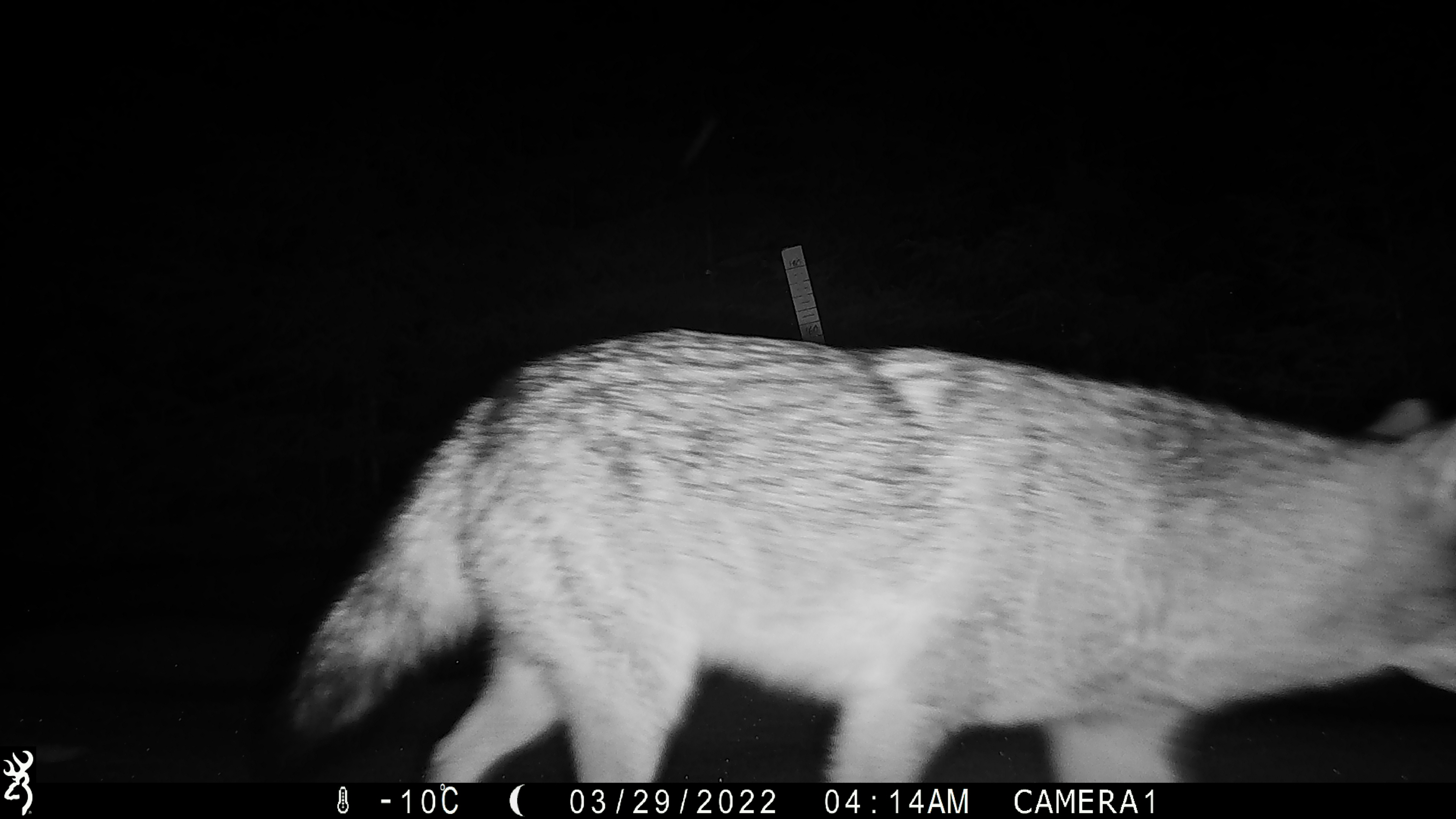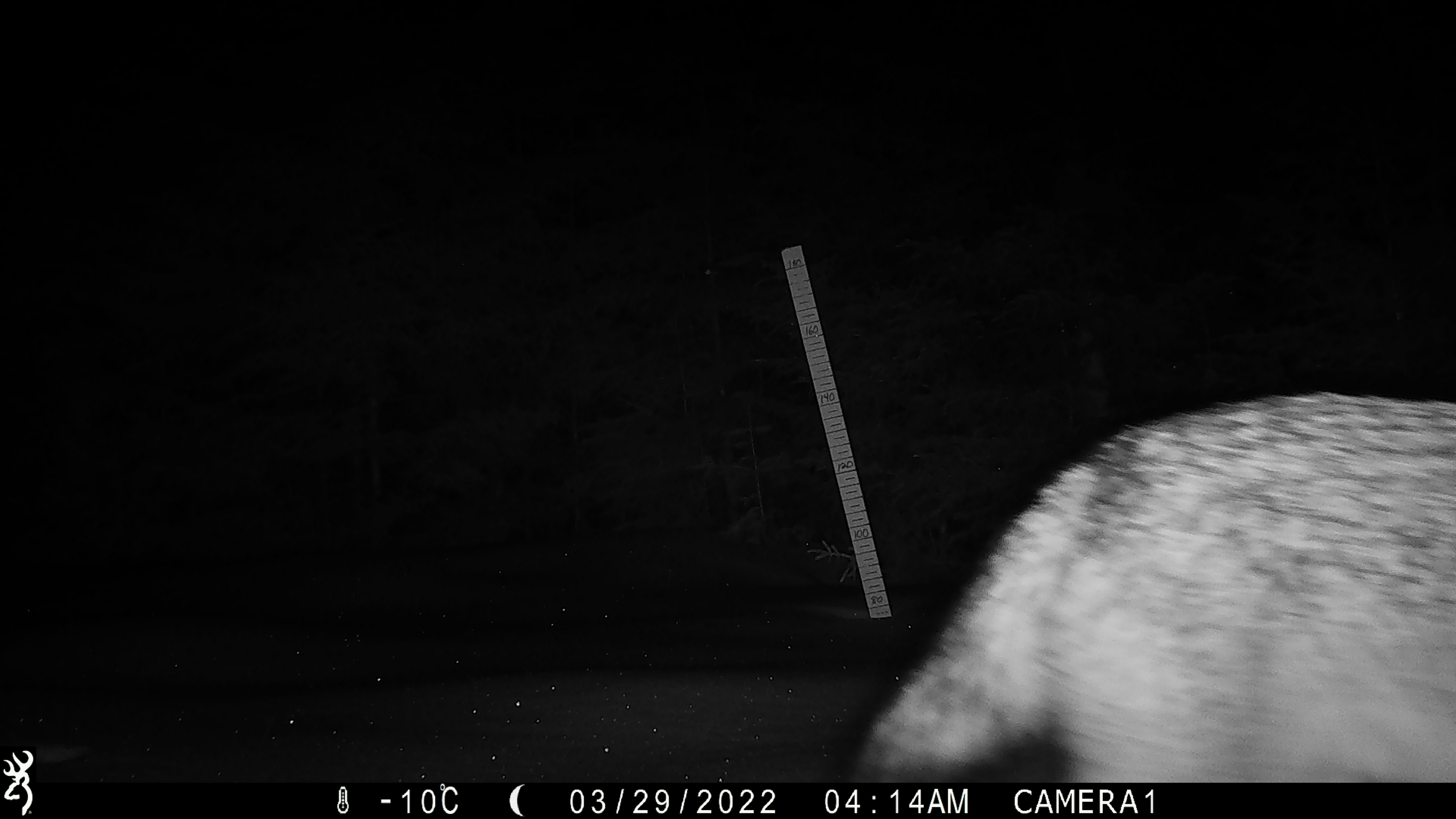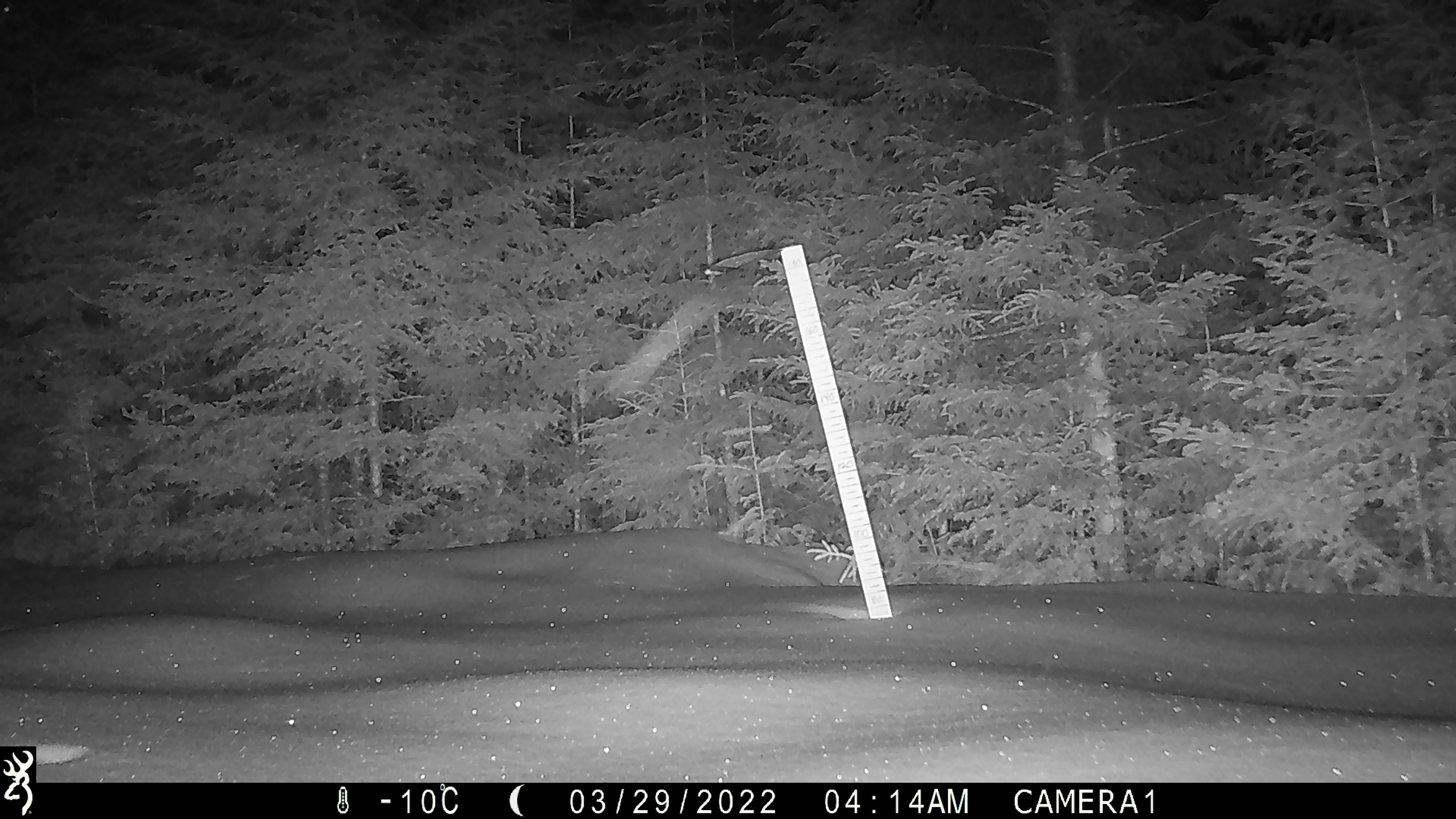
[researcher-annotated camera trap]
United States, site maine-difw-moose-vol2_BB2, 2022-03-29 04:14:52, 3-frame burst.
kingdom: Animalia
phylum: Chordata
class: Mammalia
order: Carnivora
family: Canidae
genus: Canis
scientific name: Canis latrans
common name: coyote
Coyote (Canis latrans).